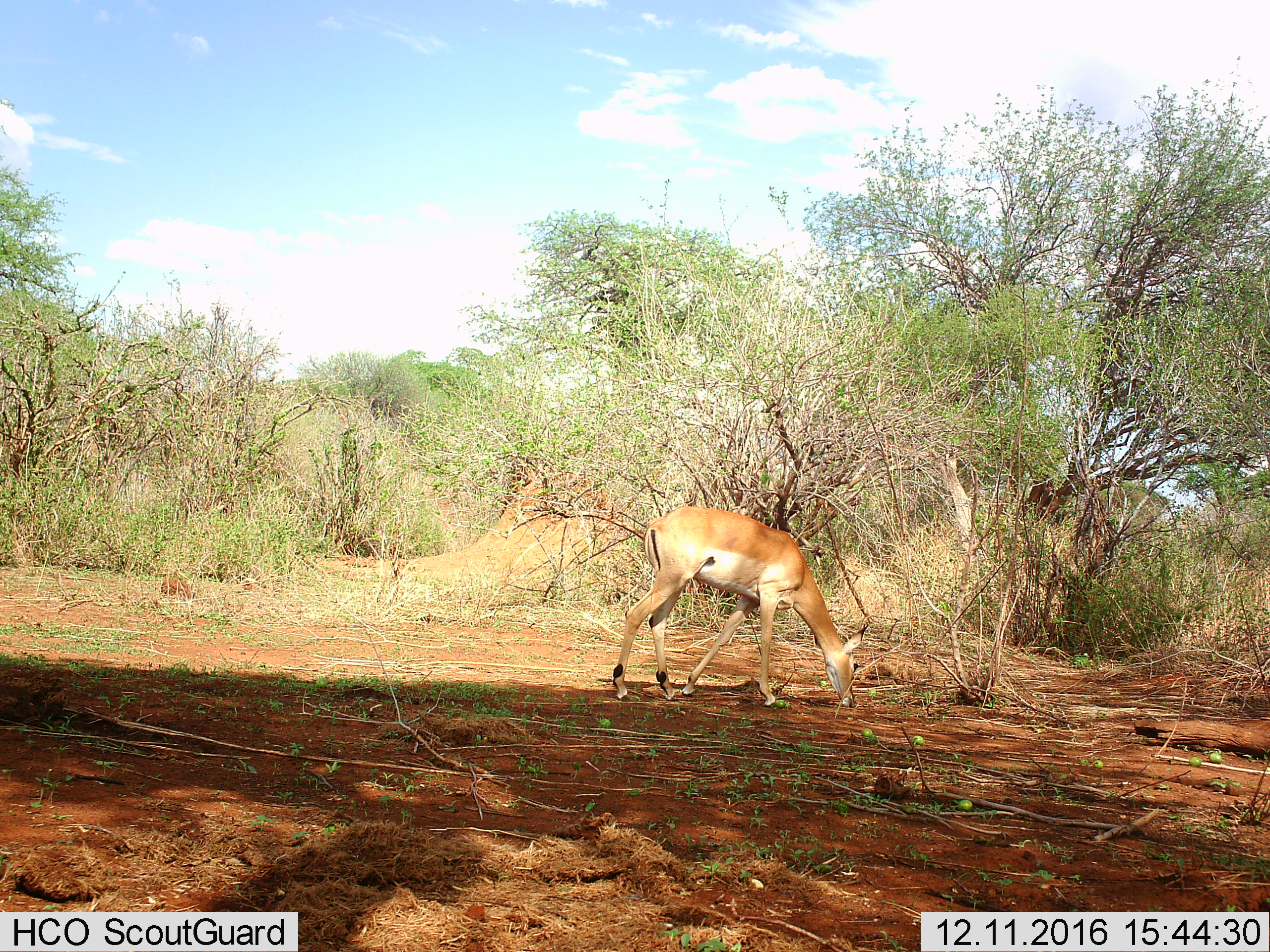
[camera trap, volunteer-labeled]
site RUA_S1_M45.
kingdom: Animalia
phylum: Chordata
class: Mammalia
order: Artiodactyla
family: Bovidae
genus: Aepyceros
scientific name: Aepyceros melampus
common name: impala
Impala (Aepyceros melampus), count 1. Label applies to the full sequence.